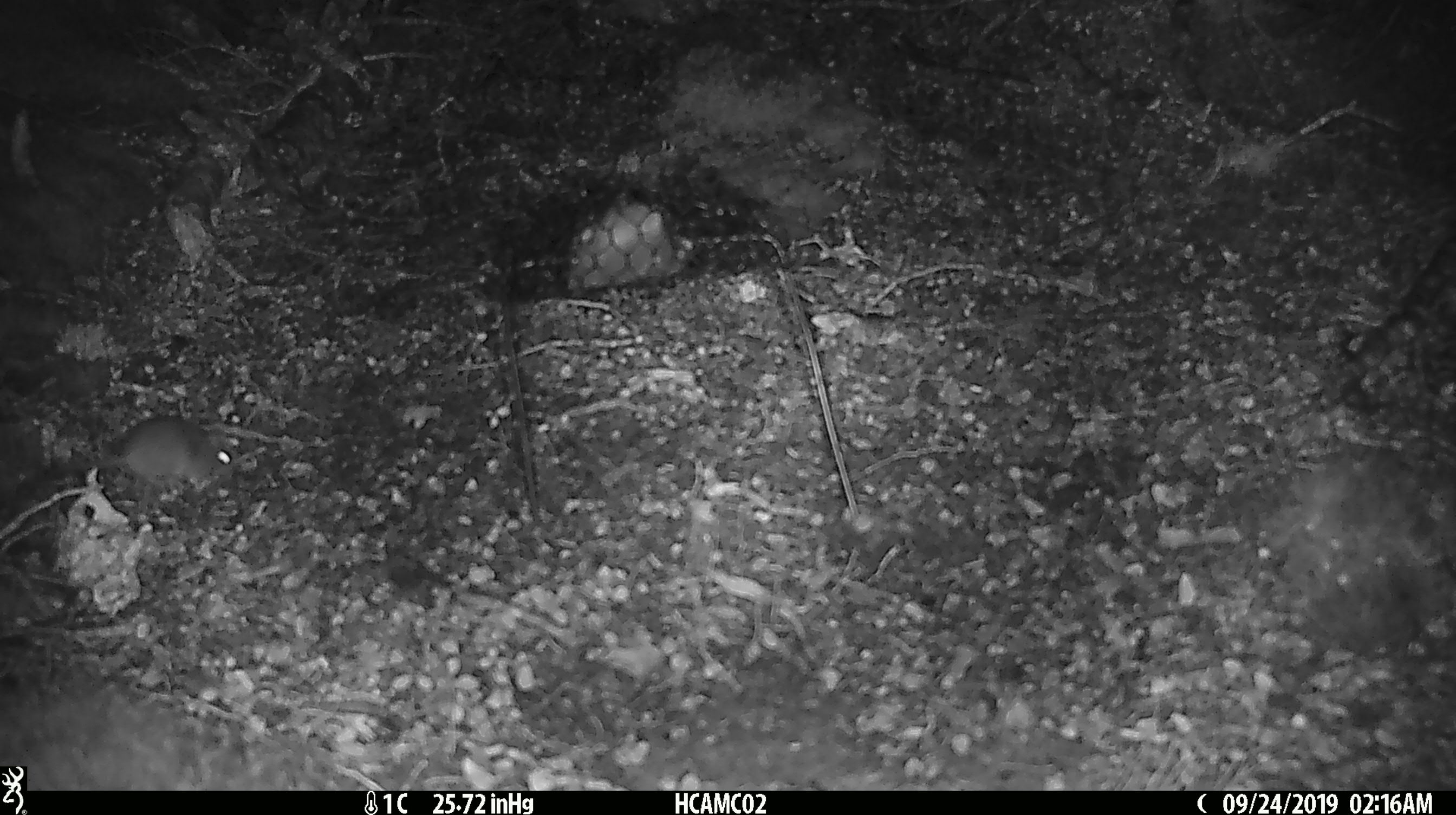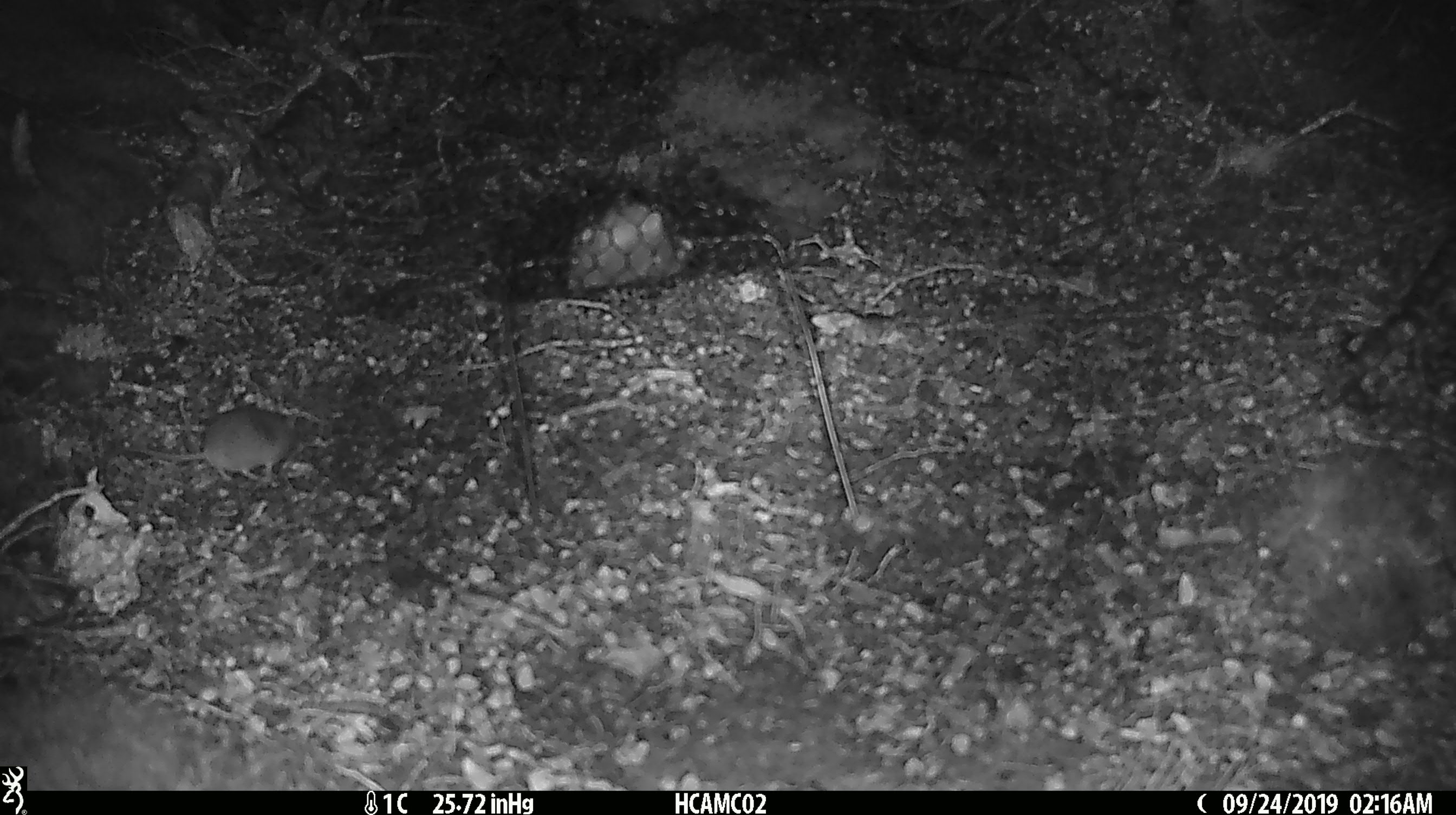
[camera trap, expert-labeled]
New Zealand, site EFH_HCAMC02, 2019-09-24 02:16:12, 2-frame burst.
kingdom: Animalia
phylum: Chordata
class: Mammalia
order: Rodentia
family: Muridae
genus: Mus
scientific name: Mus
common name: mouse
Mouse (Mus).